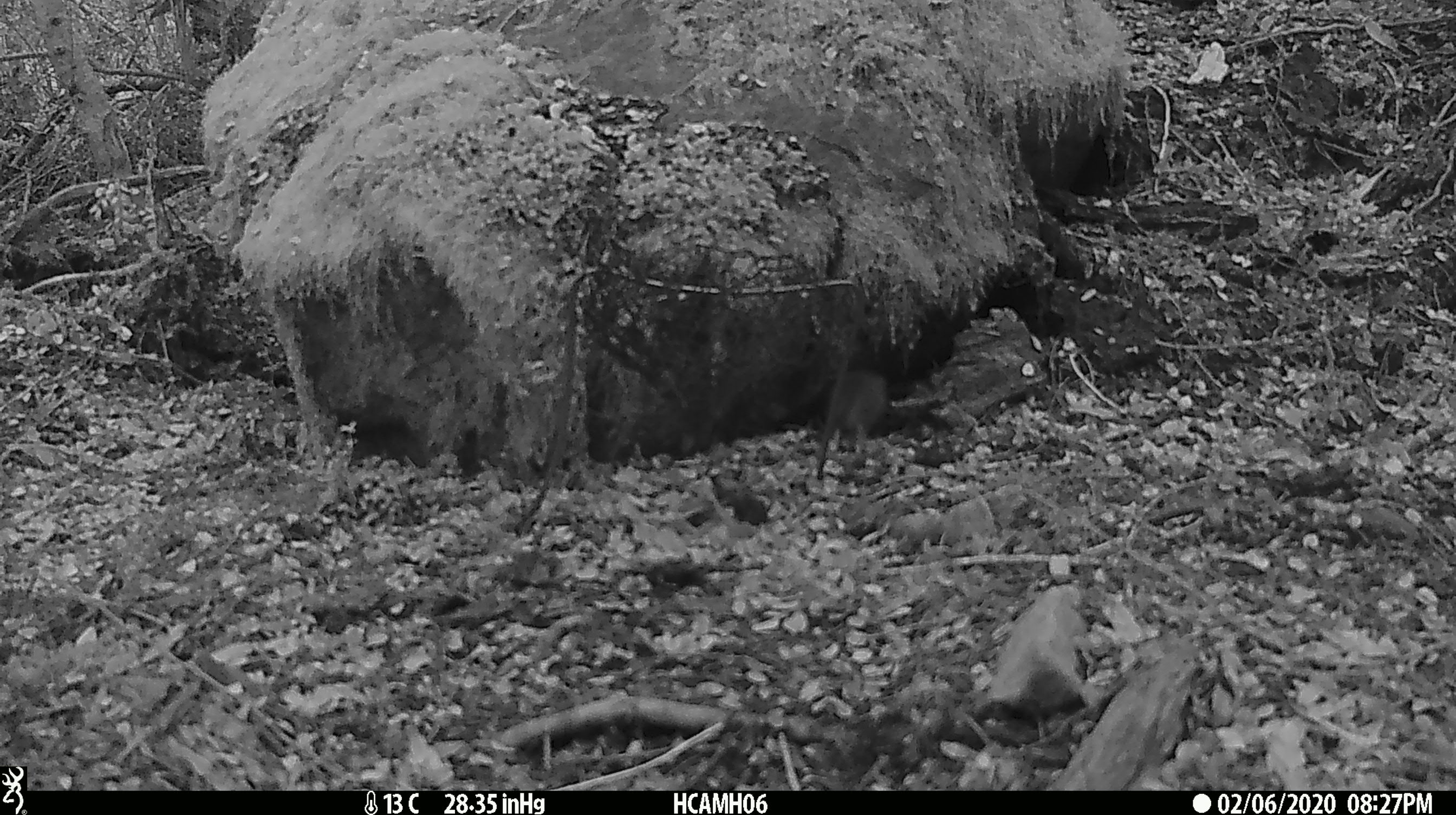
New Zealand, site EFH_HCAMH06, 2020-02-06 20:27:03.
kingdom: Animalia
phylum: Chordata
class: Mammalia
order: Rodentia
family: Muridae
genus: Mus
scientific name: Mus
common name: mouse